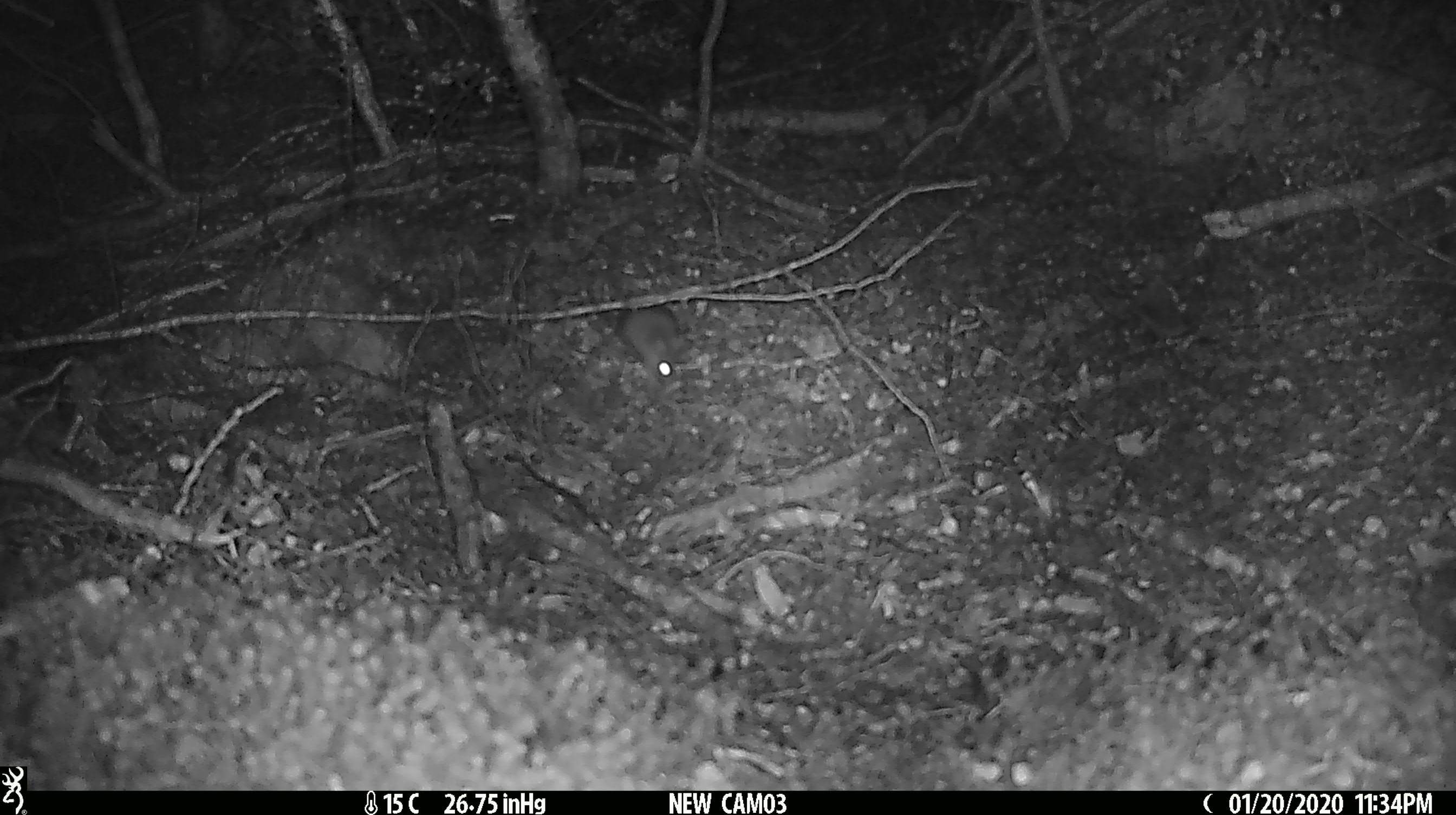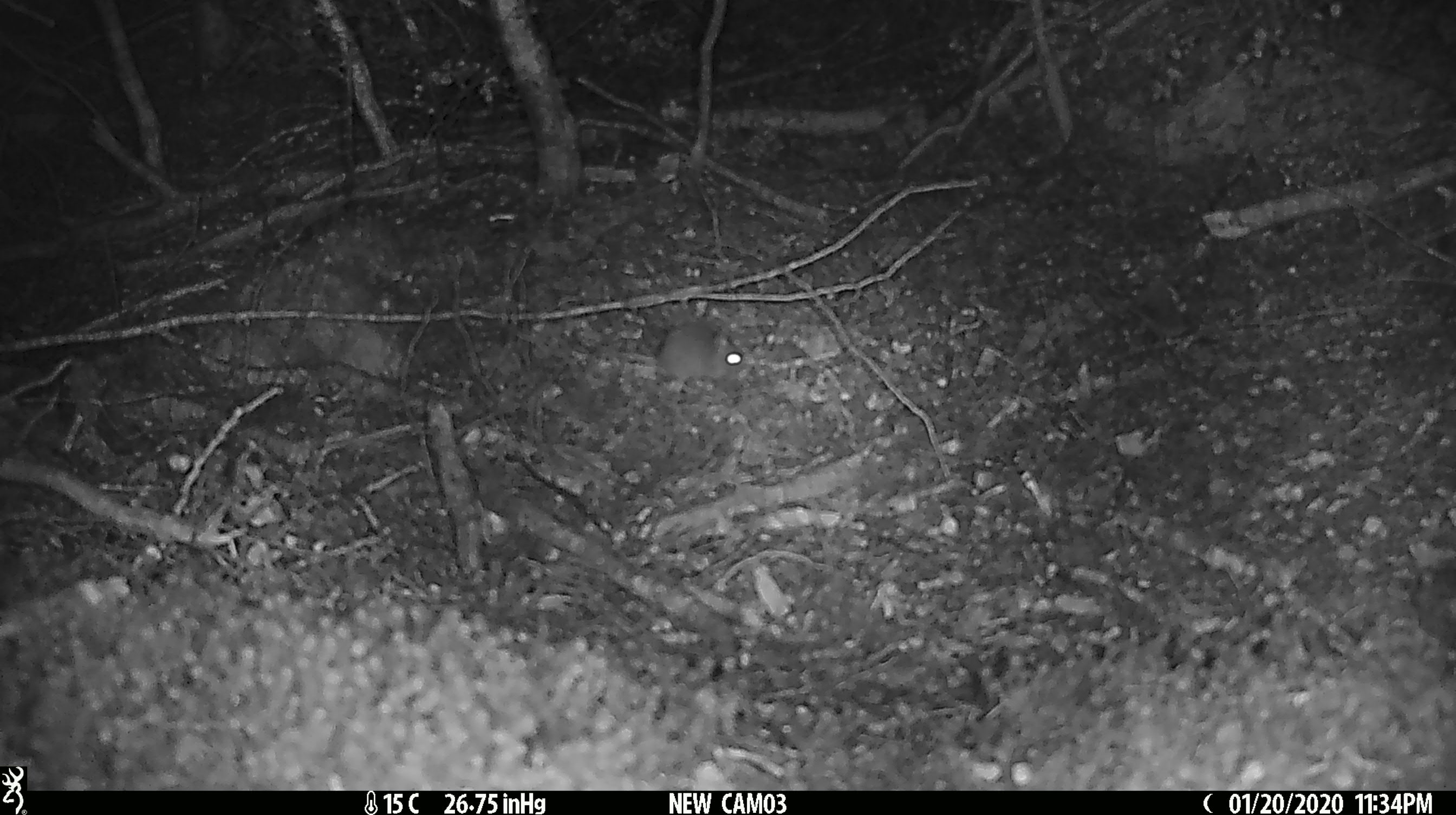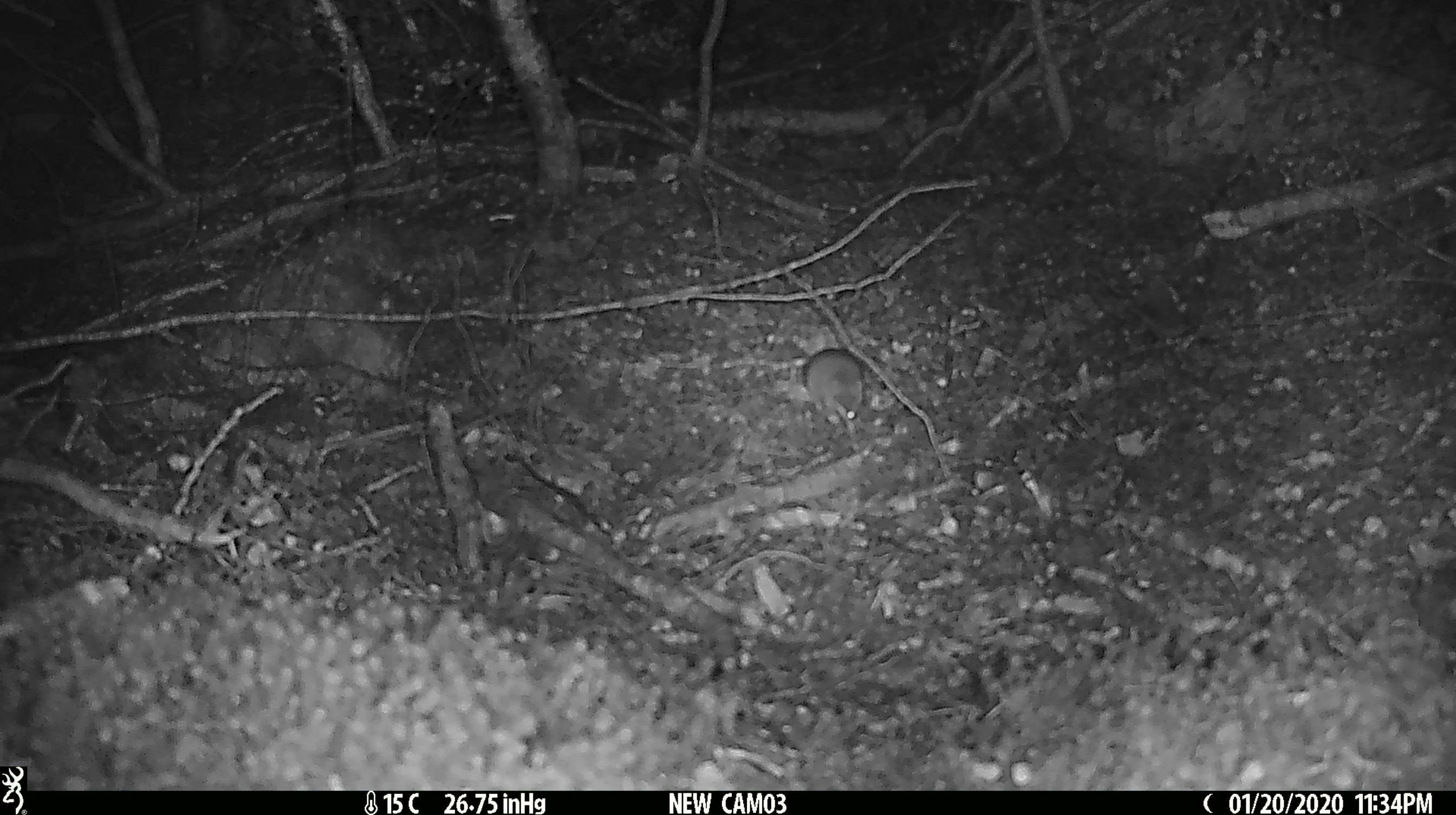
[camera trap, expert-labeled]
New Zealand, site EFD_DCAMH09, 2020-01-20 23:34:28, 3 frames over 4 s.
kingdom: Animalia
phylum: Chordata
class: Mammalia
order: Rodentia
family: Muridae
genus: Mus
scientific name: Mus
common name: mouse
Mouse (Mus).